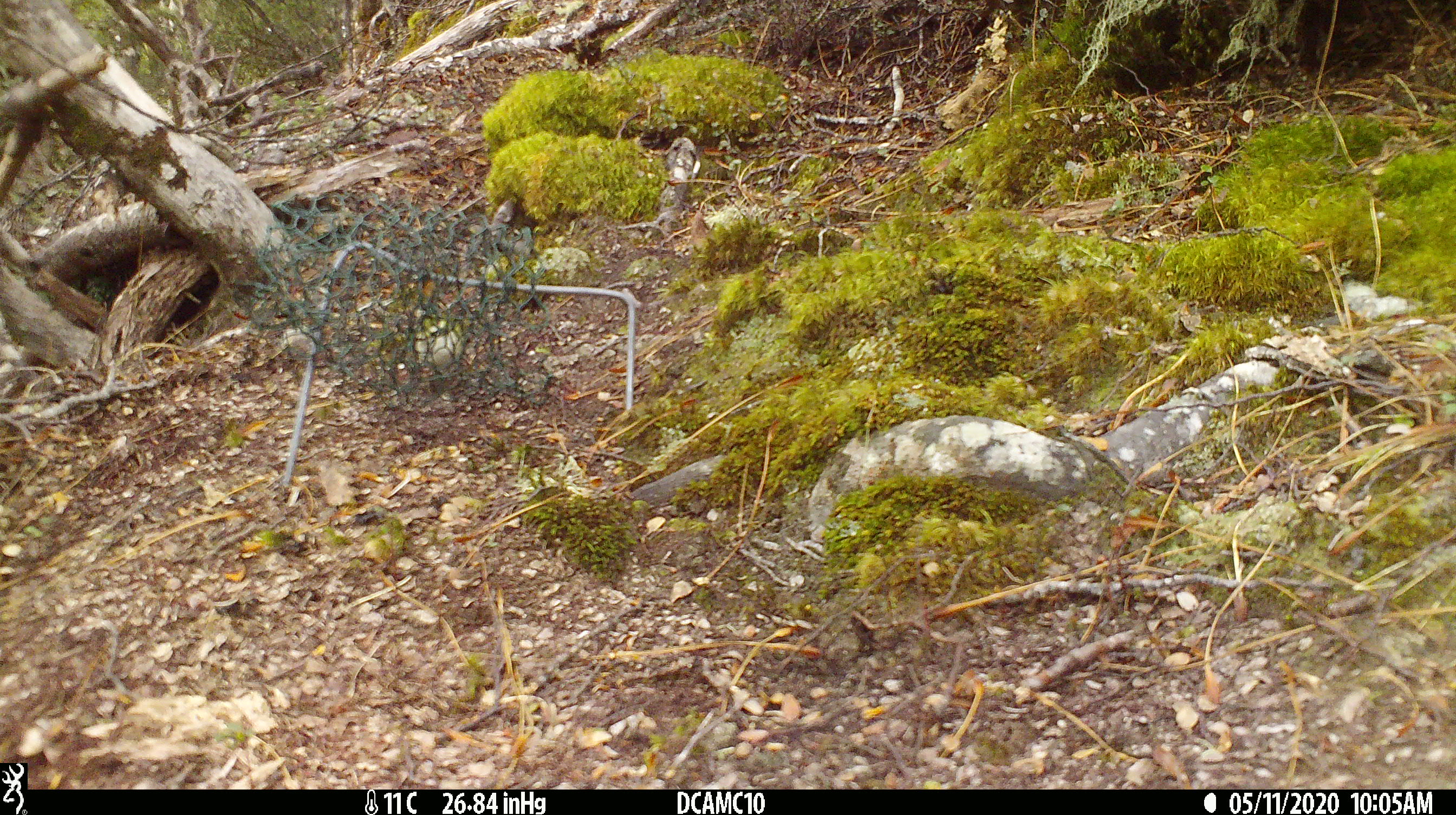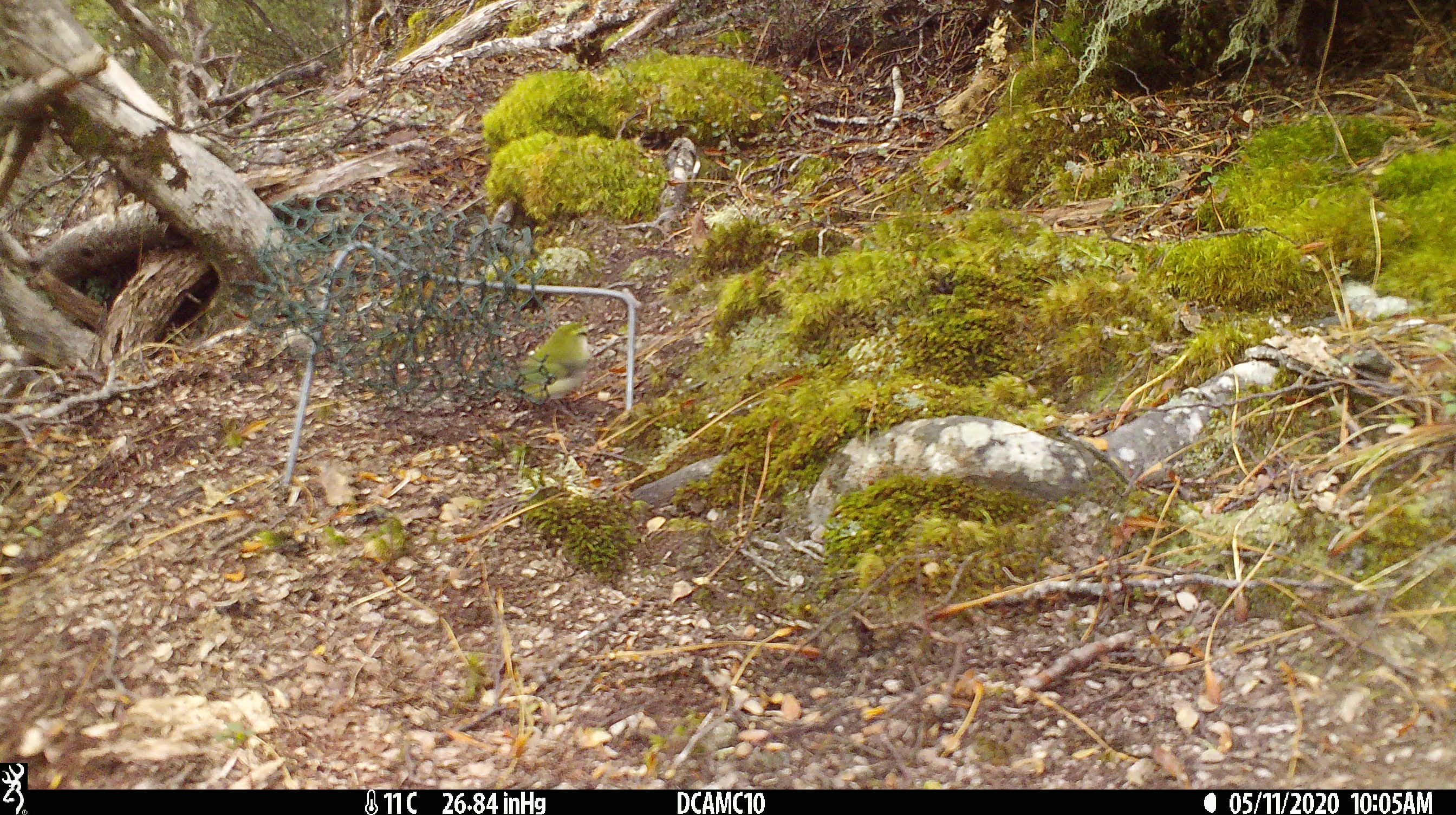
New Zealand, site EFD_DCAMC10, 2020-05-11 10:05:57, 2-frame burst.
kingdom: Animalia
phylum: Chordata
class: Aves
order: Passeriformes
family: Acanthisittidae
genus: Acanthisitta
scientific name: Acanthisitta chloris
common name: rifleman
Rifleman (Acanthisitta chloris).